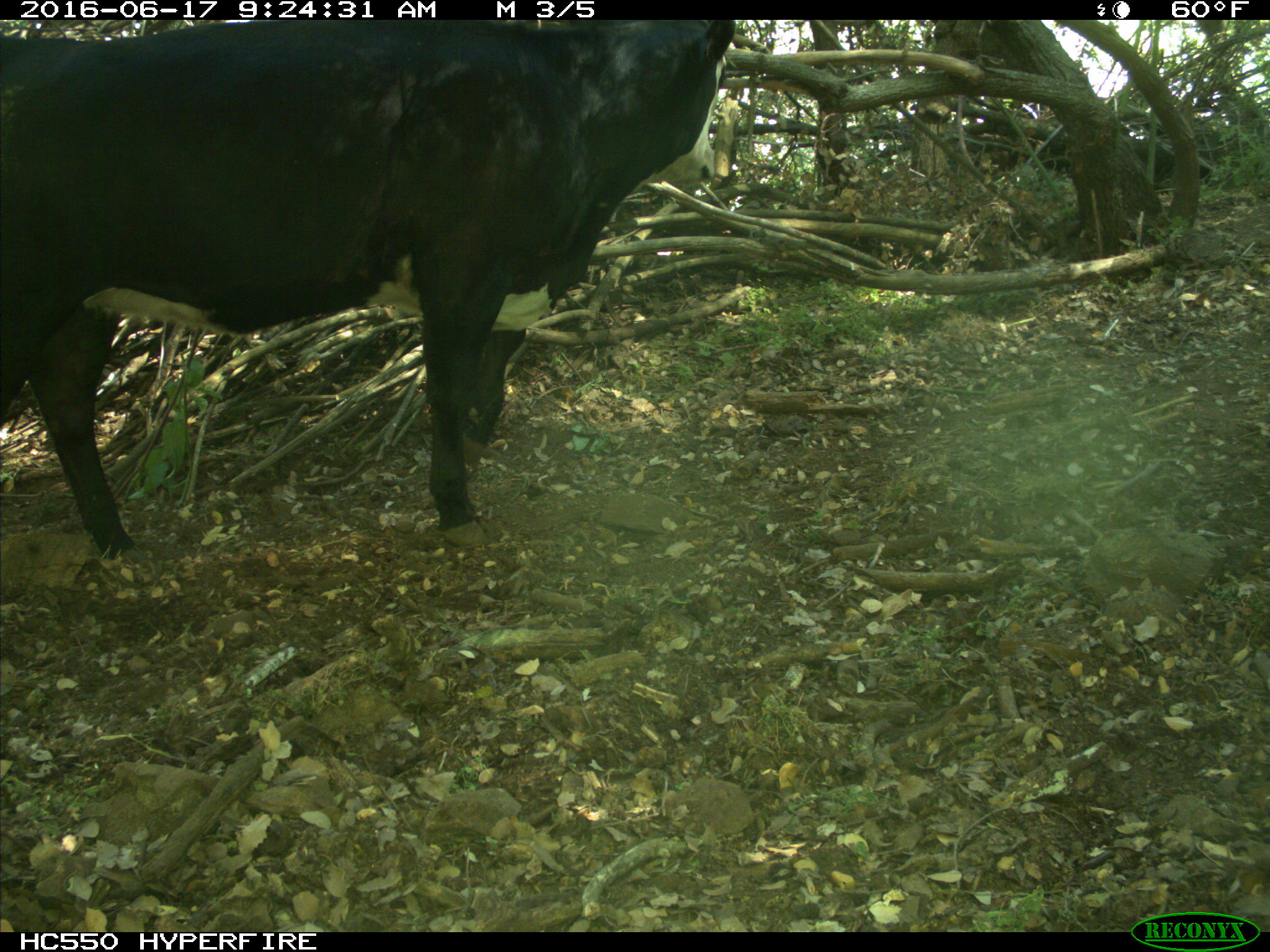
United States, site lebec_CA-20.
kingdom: Animalia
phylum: Chordata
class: Mammalia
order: Artiodactyla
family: Bovidae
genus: Bos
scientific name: Bos taurus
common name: domestic cow